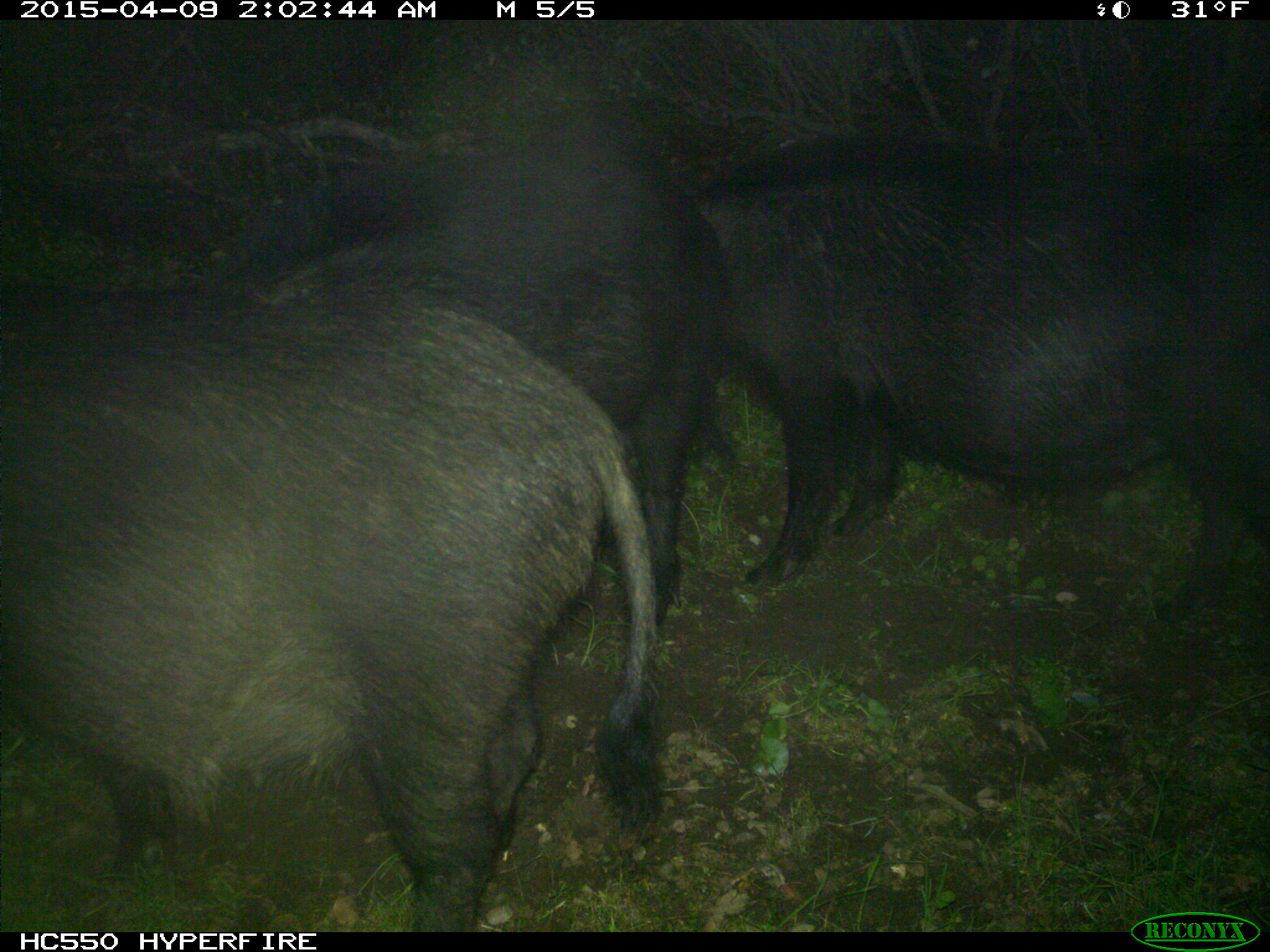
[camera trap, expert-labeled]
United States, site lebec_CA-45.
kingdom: Animalia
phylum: Chordata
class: Mammalia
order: Artiodactyla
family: Suidae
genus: Sus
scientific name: Sus scrofa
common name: wild boar